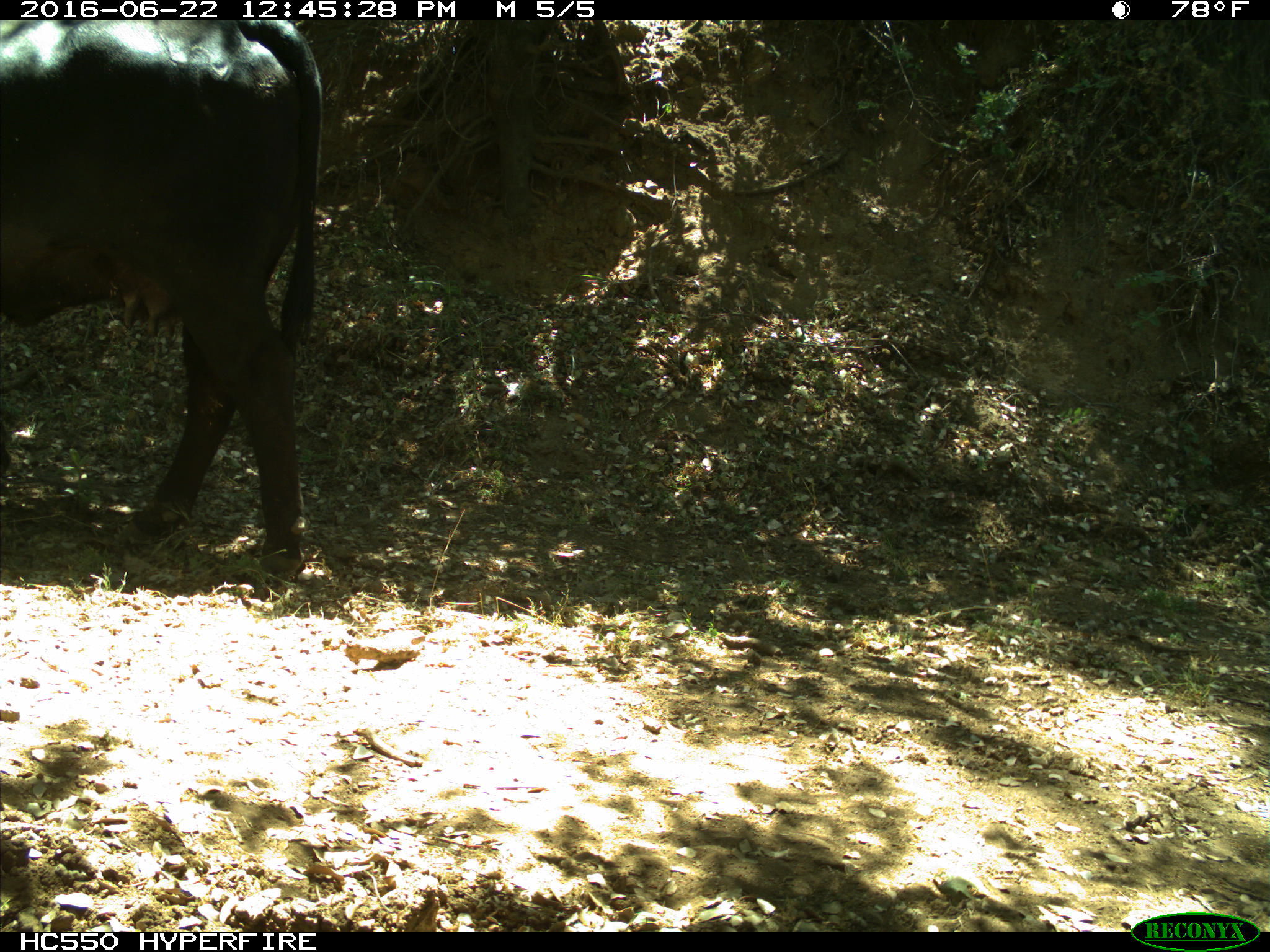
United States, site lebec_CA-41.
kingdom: Animalia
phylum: Chordata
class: Mammalia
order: Artiodactyla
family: Bovidae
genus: Bos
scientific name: Bos taurus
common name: domestic cow